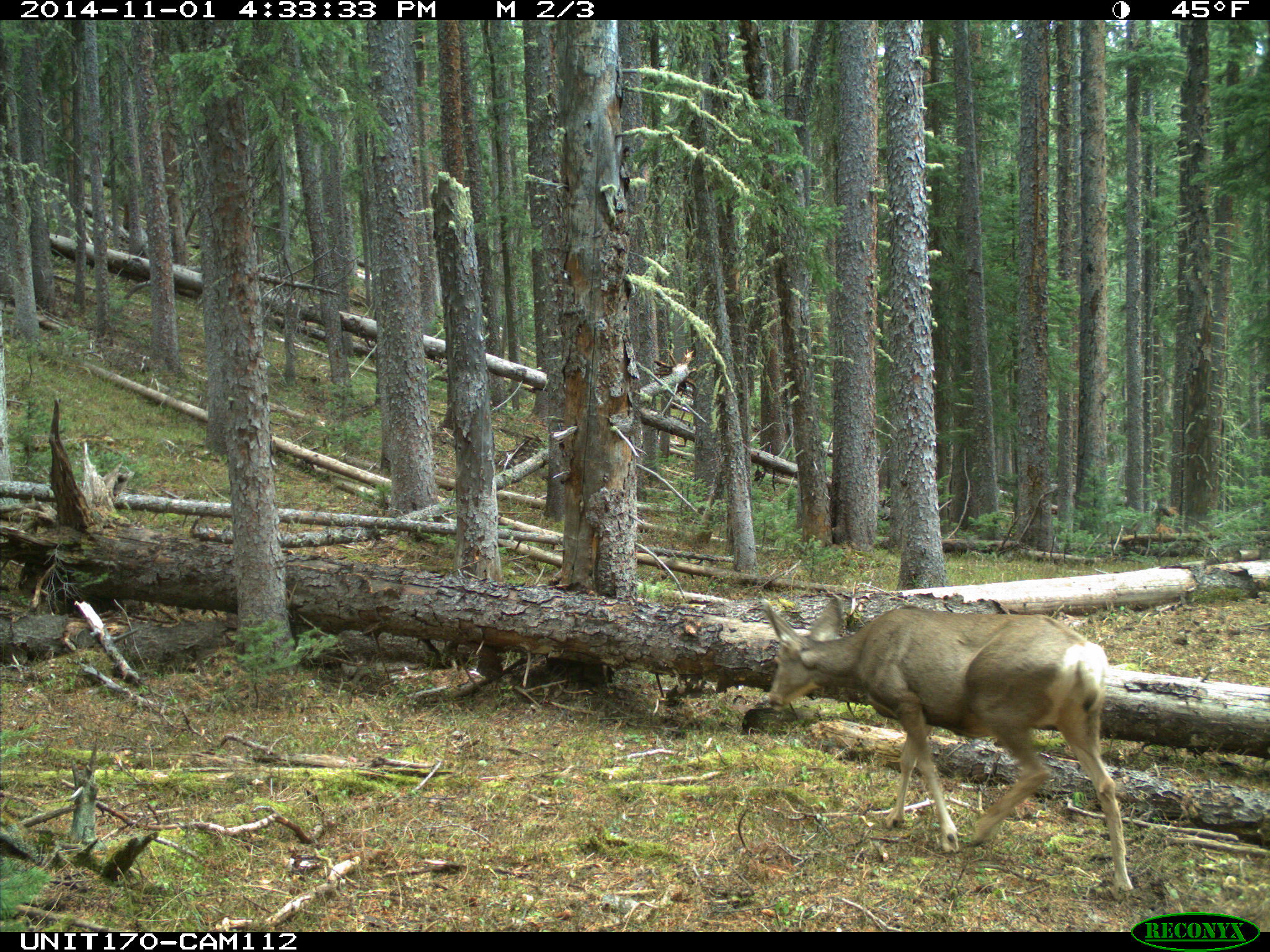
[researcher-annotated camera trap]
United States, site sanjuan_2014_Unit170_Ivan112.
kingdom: Animalia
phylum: Chordata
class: Mammalia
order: Artiodactyla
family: Cervidae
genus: Odocoileus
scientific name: Odocoileus hemionus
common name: mule deer